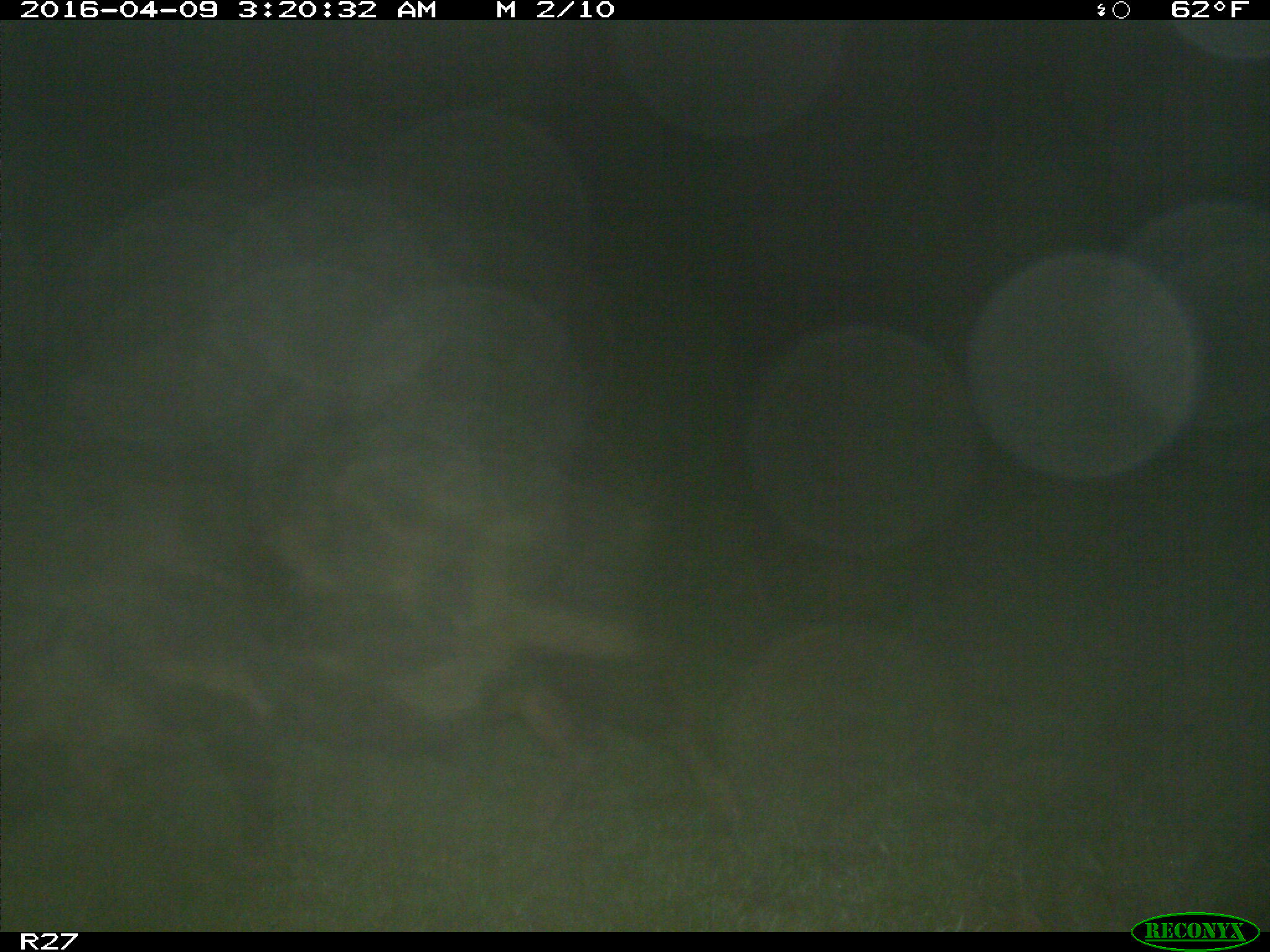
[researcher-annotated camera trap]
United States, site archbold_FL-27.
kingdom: Animalia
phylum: Chordata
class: Mammalia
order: Artiodactyla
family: Suidae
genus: Sus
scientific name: Sus scrofa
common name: wild boar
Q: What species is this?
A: Sus scrofa (wild boar).